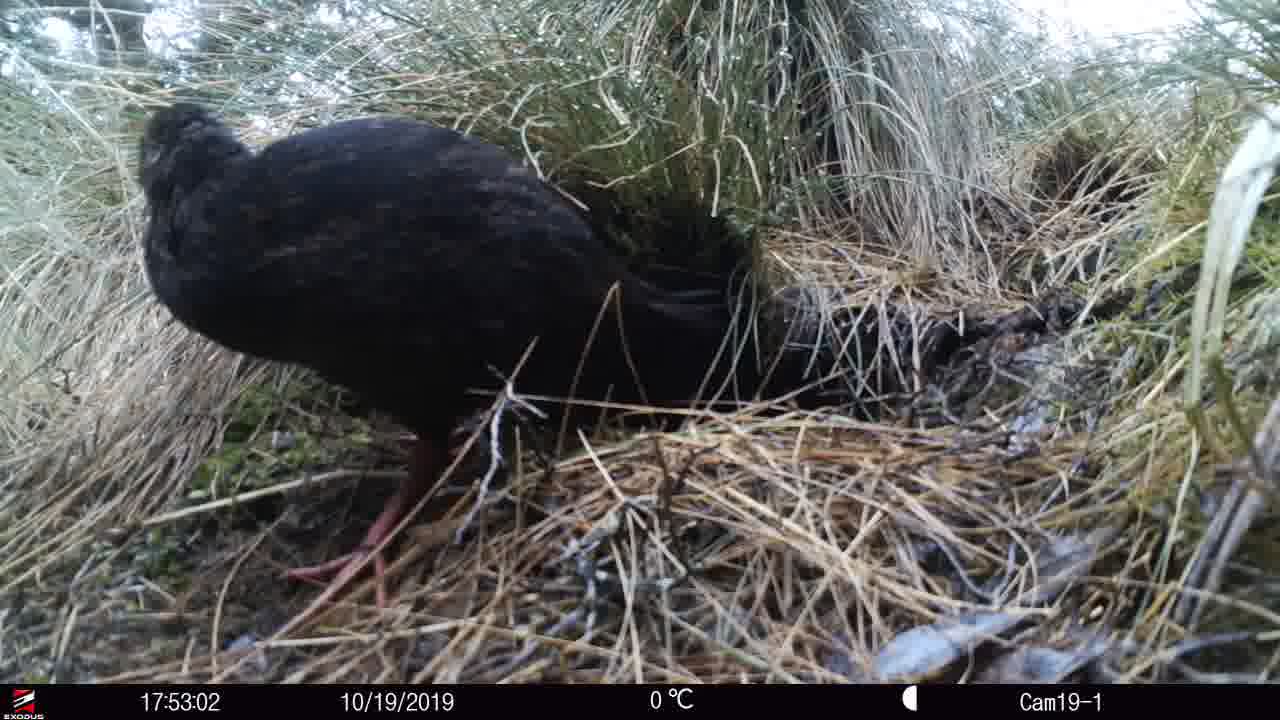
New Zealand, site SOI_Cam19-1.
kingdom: Animalia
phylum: Chordata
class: Aves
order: Gruiformes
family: Rallidae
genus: Gallirallus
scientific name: Gallirallus australis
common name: weka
Weka (Gallirallus australis).